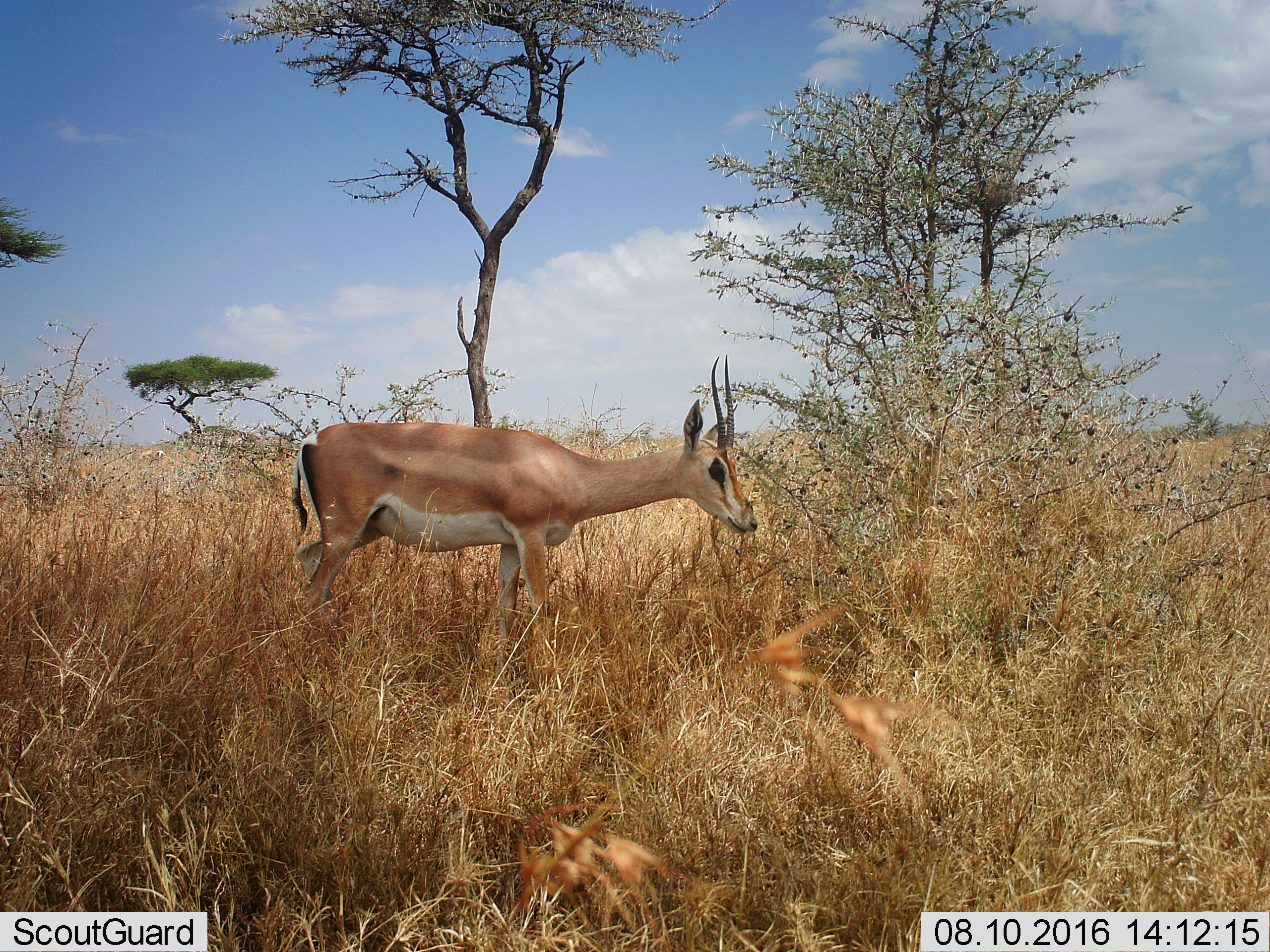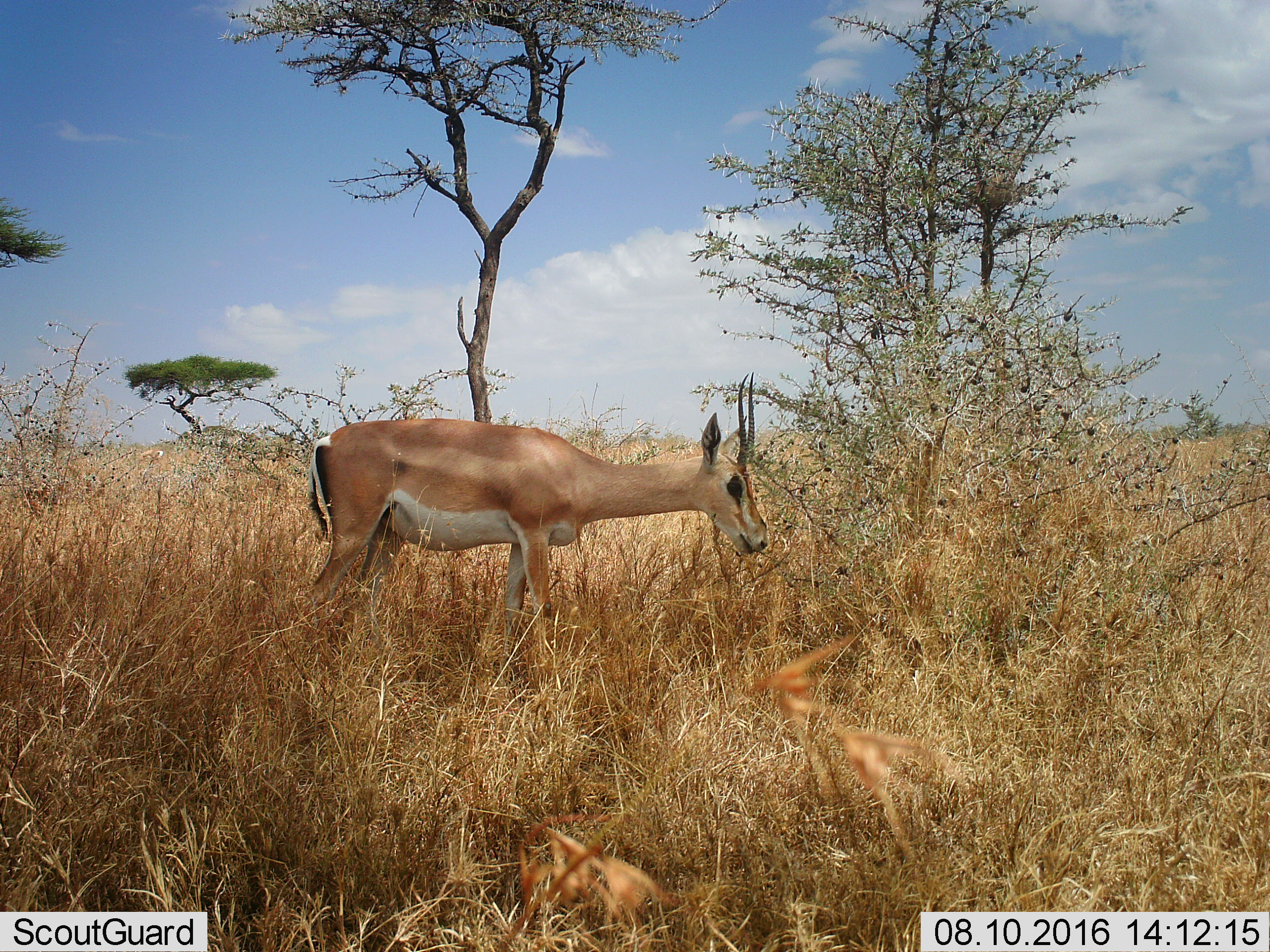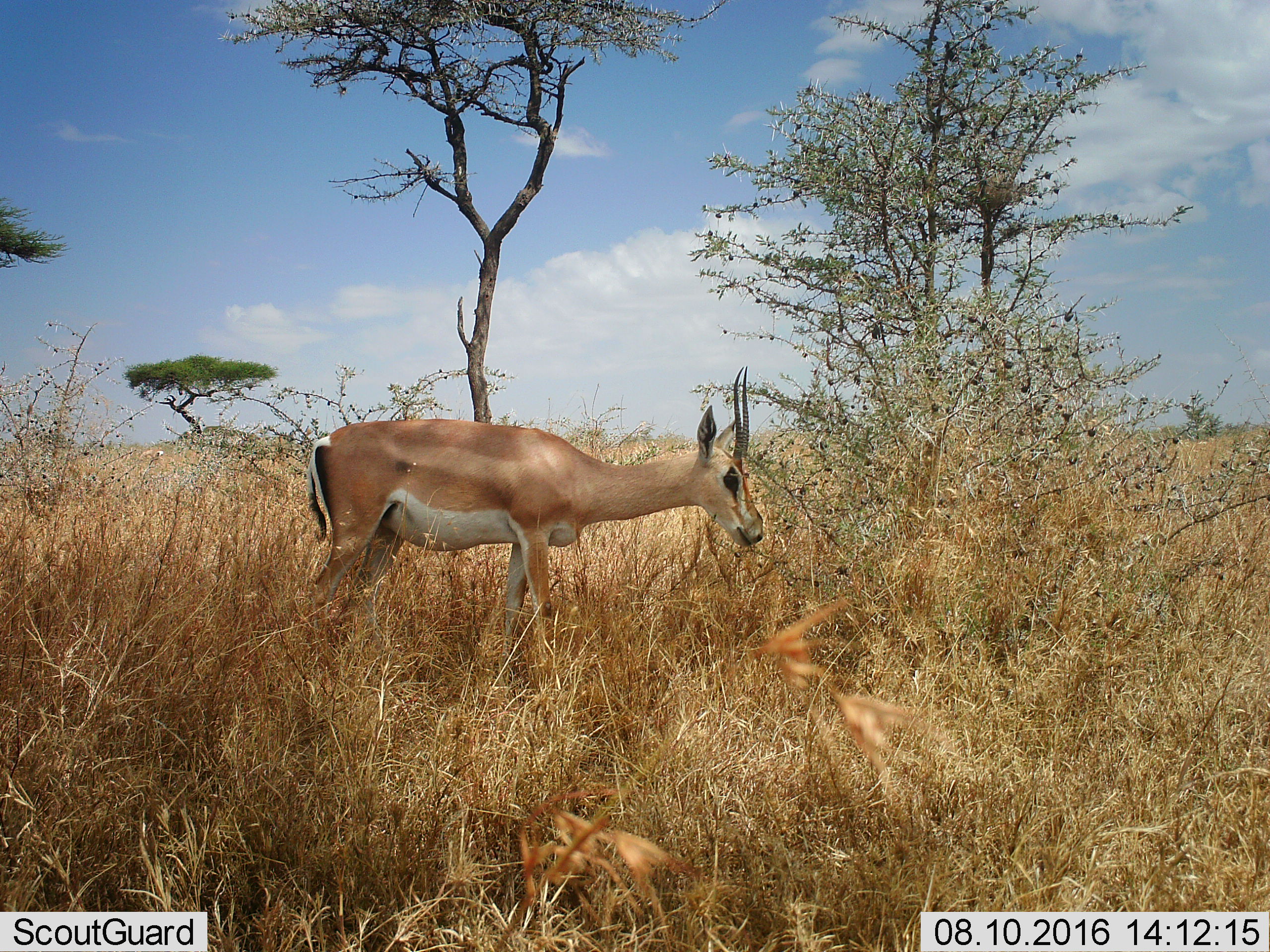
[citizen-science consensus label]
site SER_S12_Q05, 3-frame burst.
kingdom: Animalia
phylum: Chordata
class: Mammalia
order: Artiodactyla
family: Bovidae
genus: Nanger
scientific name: Nanger granti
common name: grant's gazelle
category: gazellegrants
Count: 1.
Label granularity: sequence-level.